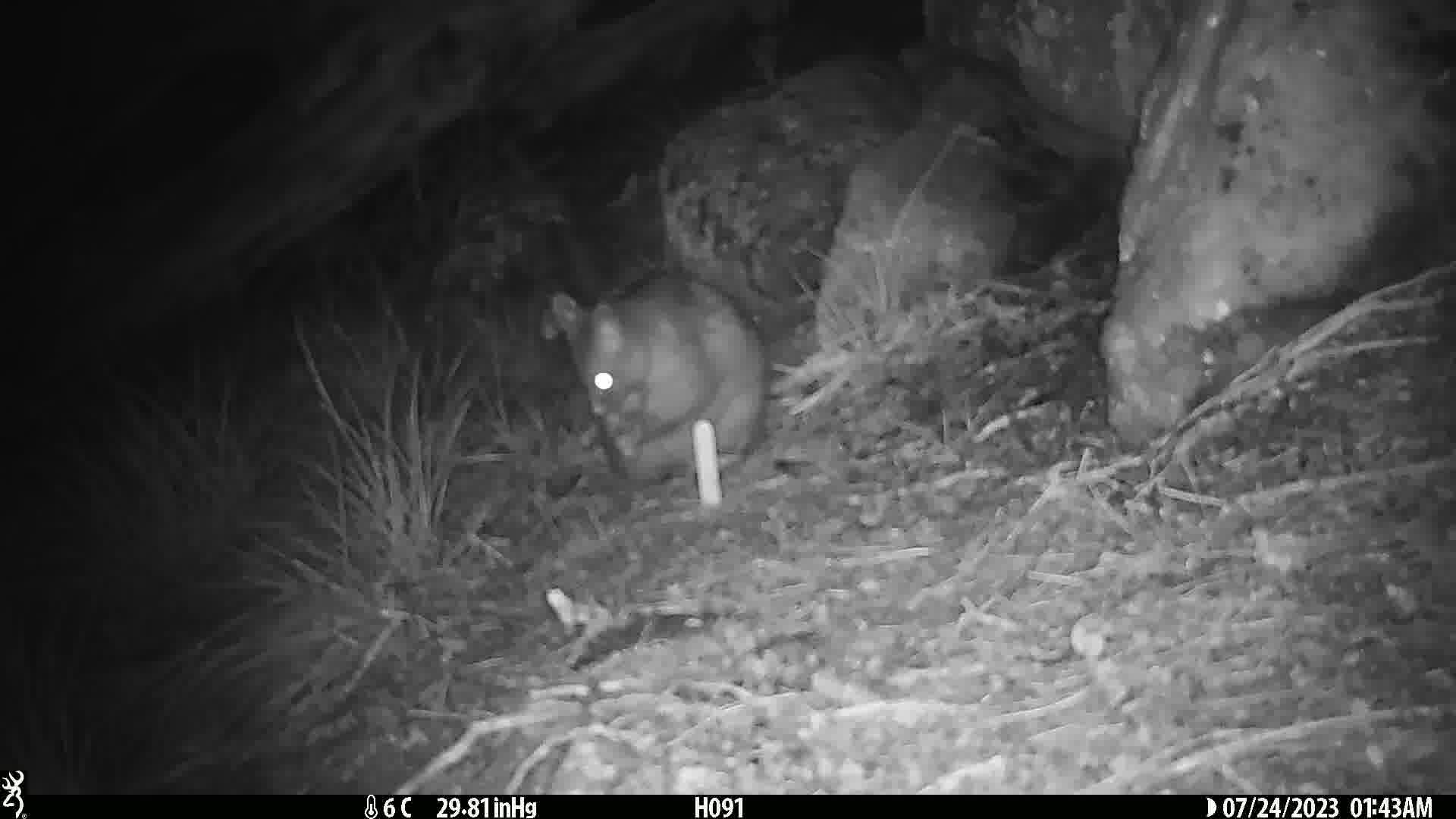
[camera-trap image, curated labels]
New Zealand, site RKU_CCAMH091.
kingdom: Animalia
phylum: Chordata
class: Mammalia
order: Diprotodontia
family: Phalangeridae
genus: Trichosurus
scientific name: Trichosurus vulpecula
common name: common brushtail possum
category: possum